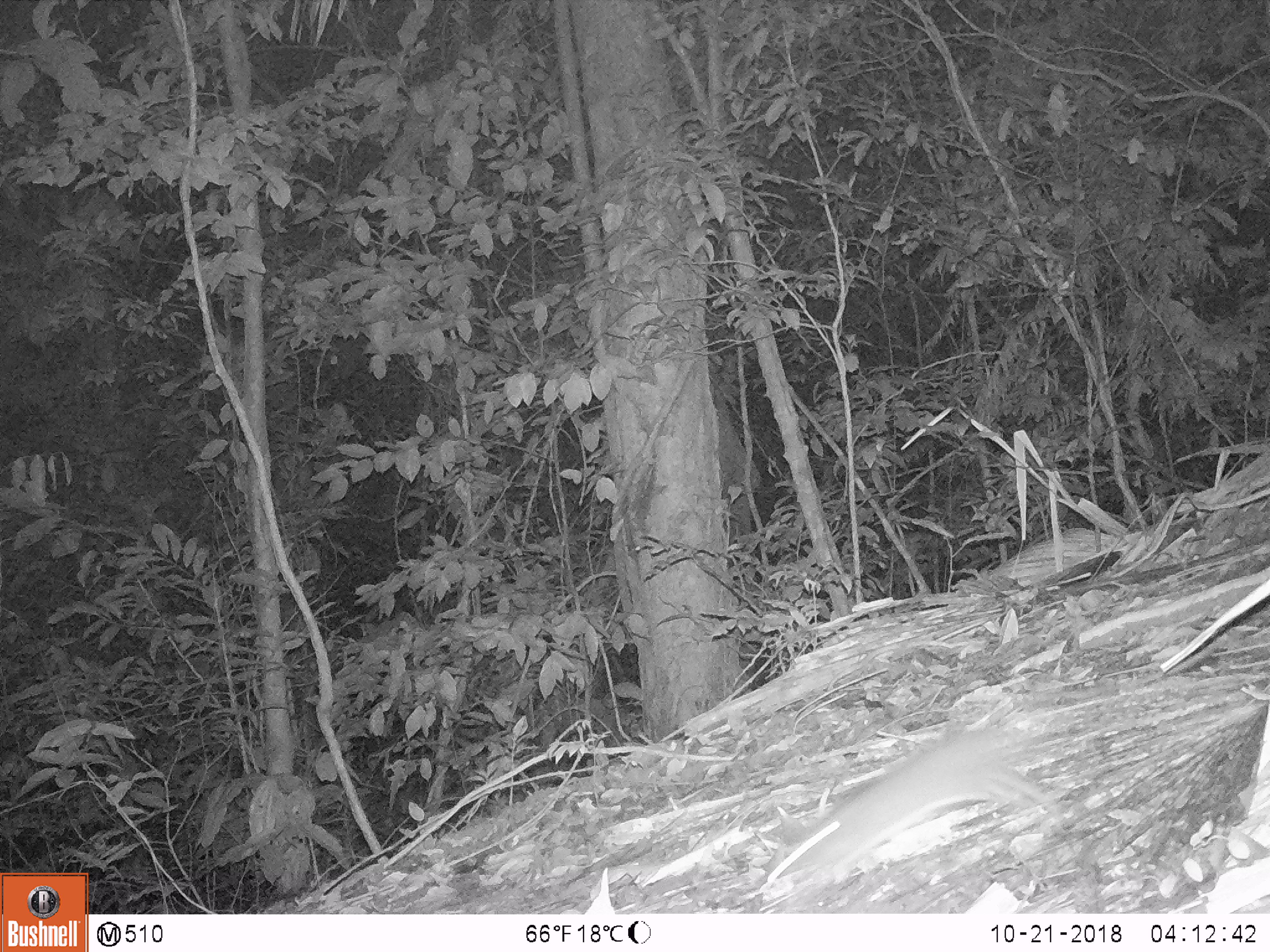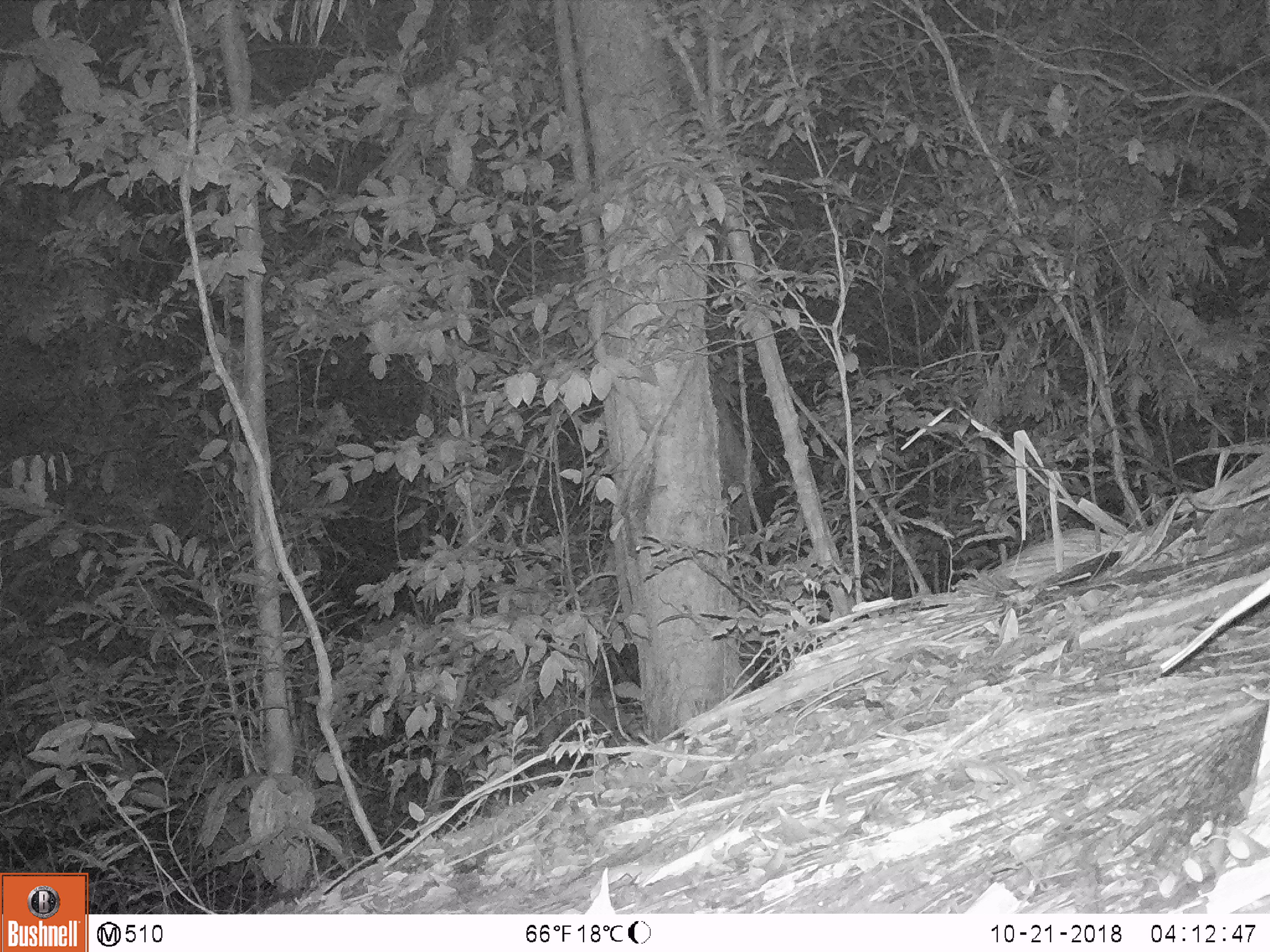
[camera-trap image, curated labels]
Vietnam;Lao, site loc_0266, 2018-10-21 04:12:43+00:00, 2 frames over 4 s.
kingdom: Animalia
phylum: Chordata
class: Mammalia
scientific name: Mammalia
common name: mammal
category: unidentified small mammal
Unidentified small mammal (mammal) (Mammalia). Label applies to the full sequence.